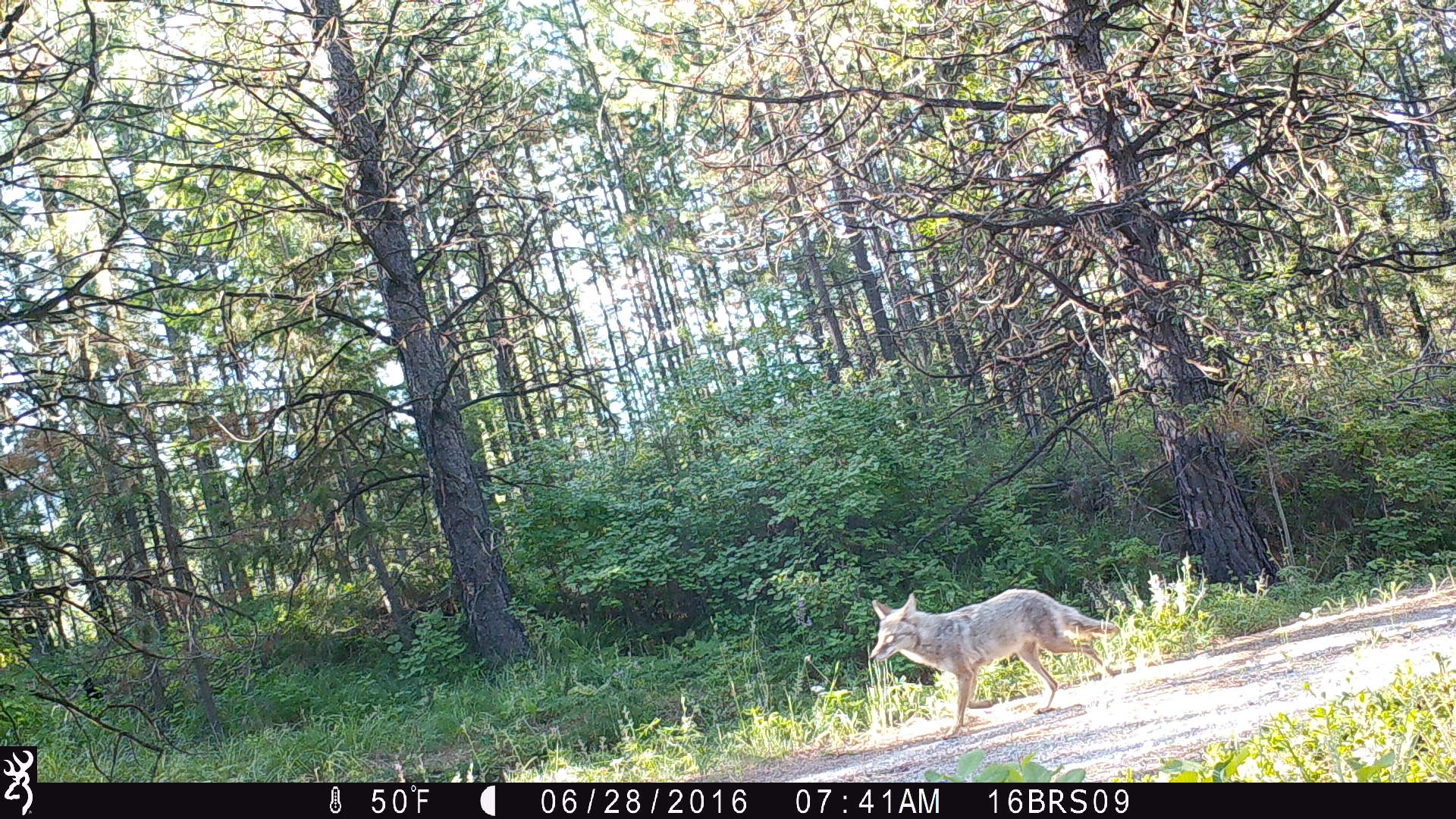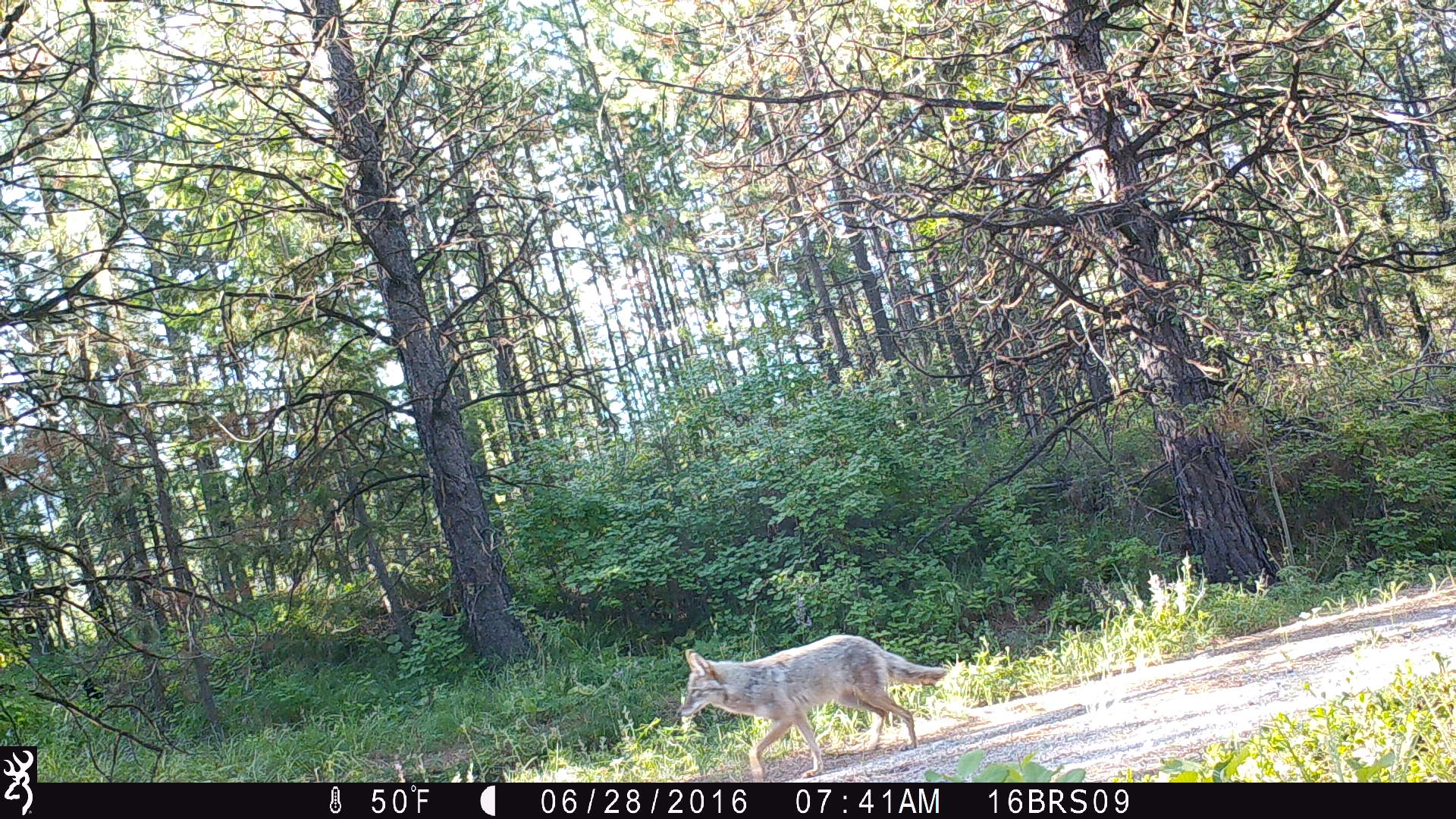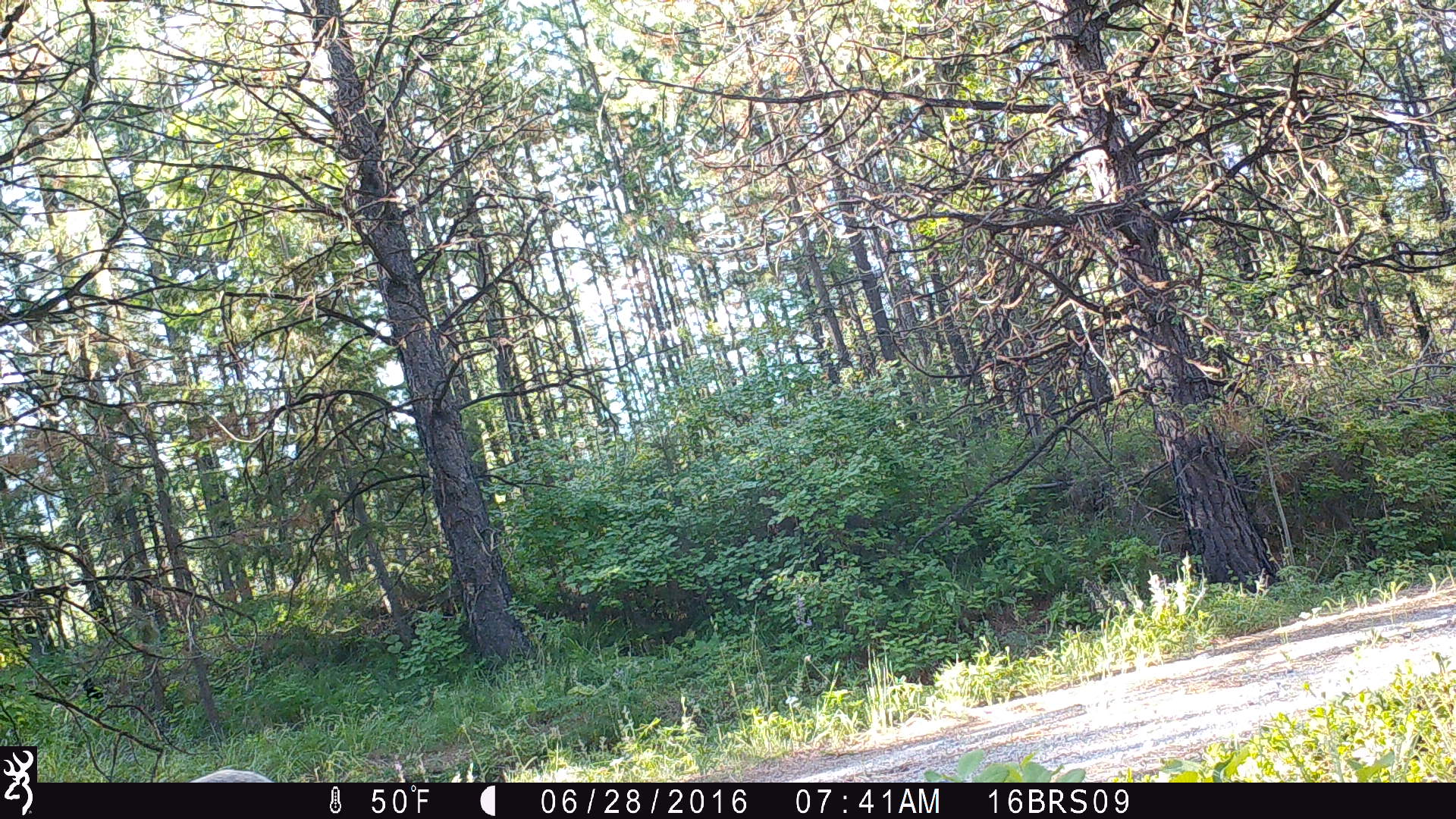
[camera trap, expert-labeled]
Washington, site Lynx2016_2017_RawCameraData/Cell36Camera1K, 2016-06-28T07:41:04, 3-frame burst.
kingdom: Animalia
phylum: Chordata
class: Mammalia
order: Carnivora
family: Canidae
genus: Canis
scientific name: Canis latrans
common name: coyote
Canis latrans (coyote). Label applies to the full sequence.